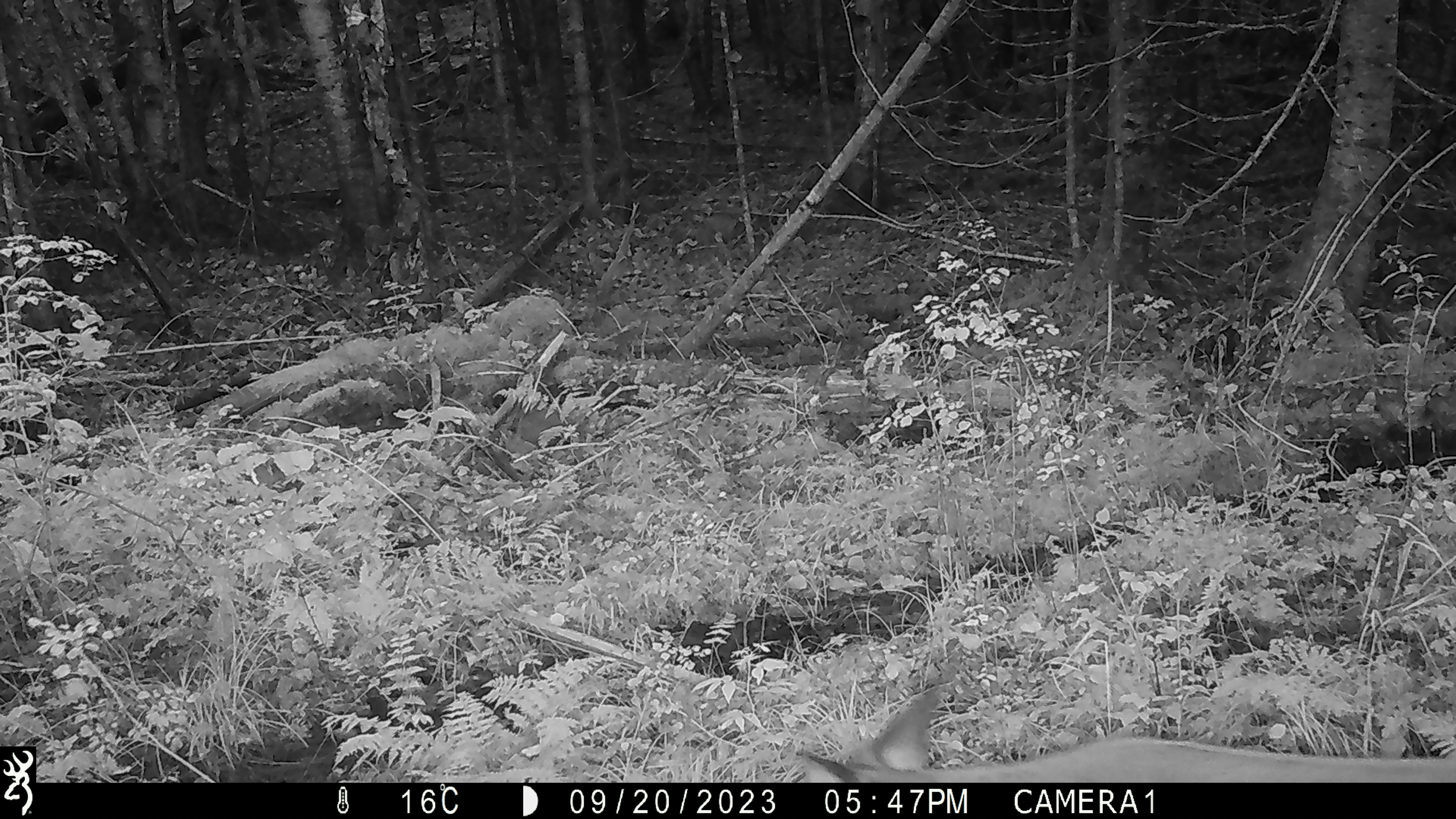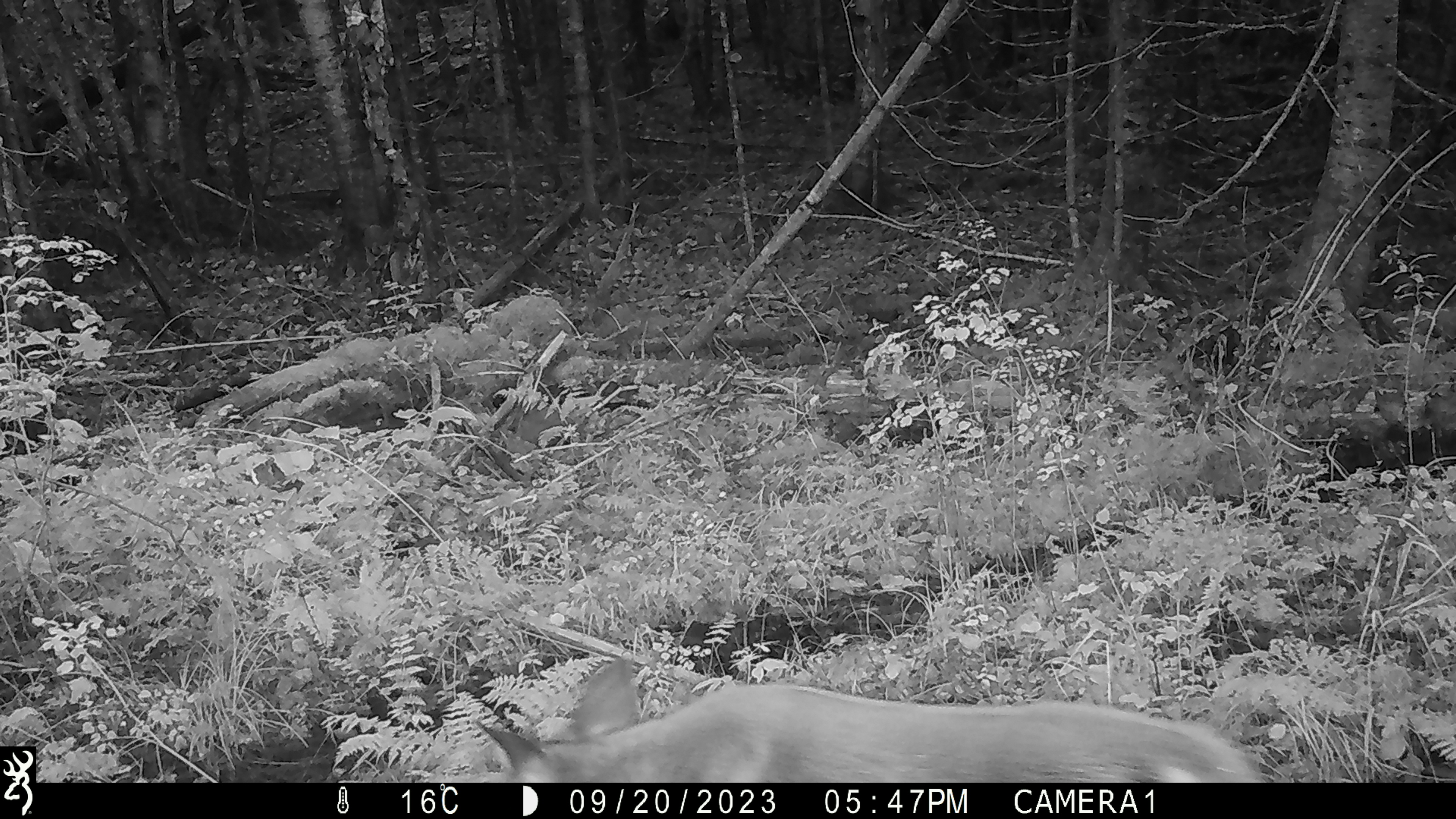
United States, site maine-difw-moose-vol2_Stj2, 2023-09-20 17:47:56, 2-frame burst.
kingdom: Animalia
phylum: Chordata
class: Mammalia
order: Artiodactyla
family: Cervidae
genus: Odocoileus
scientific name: Odocoileus virginianus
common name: white-tailed deer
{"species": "white-tailed deer (Odocoileus virginianus)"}